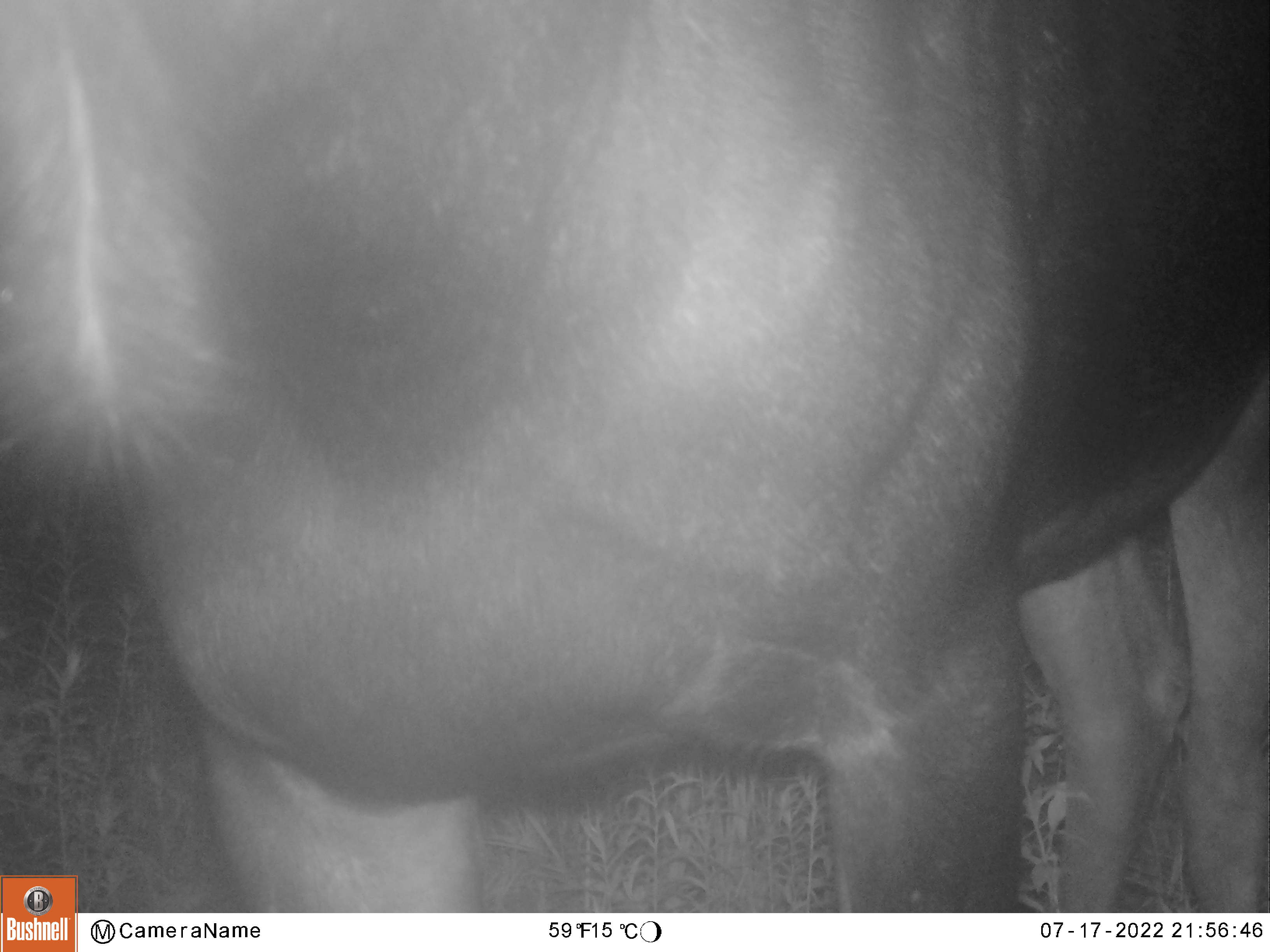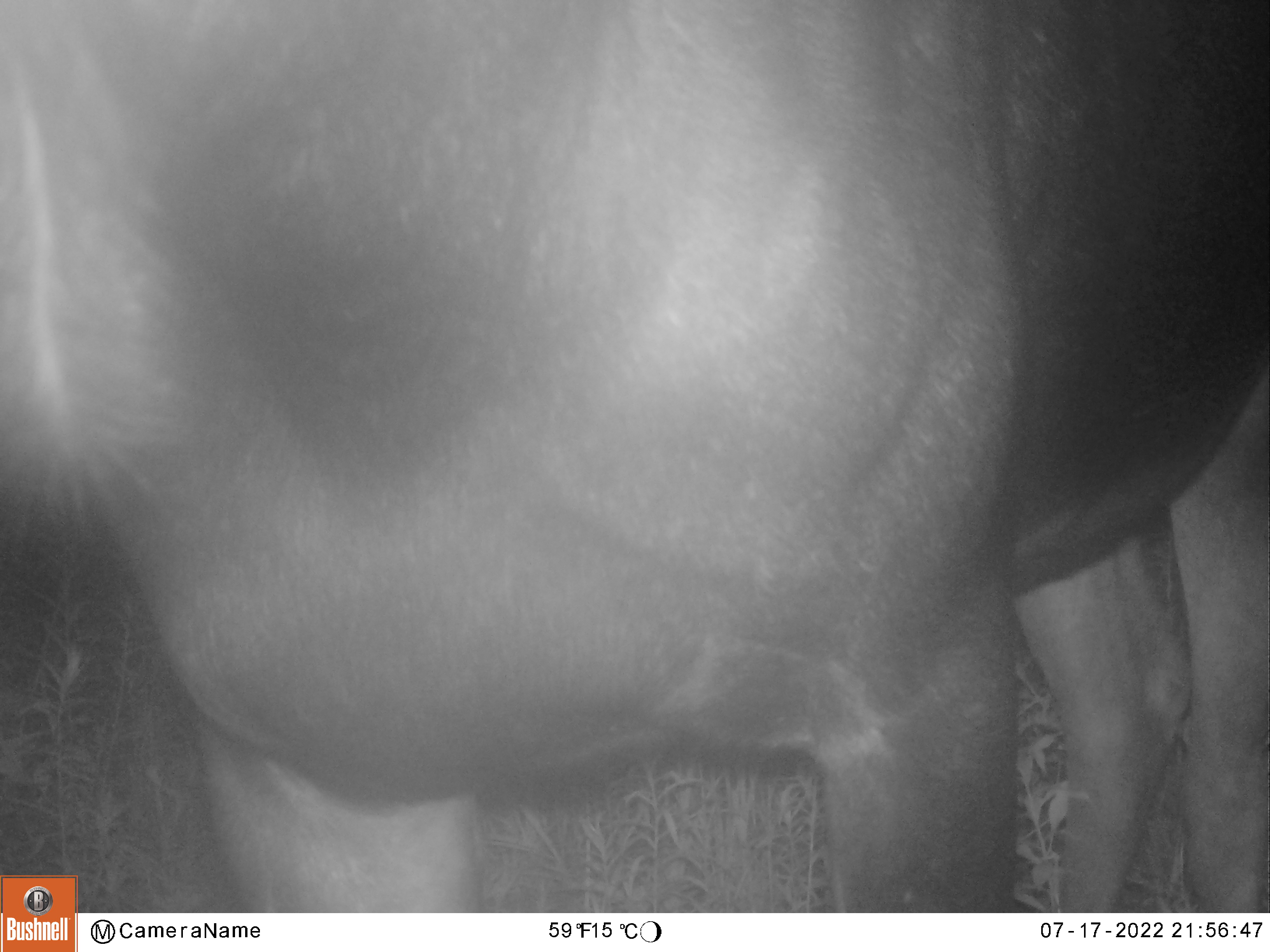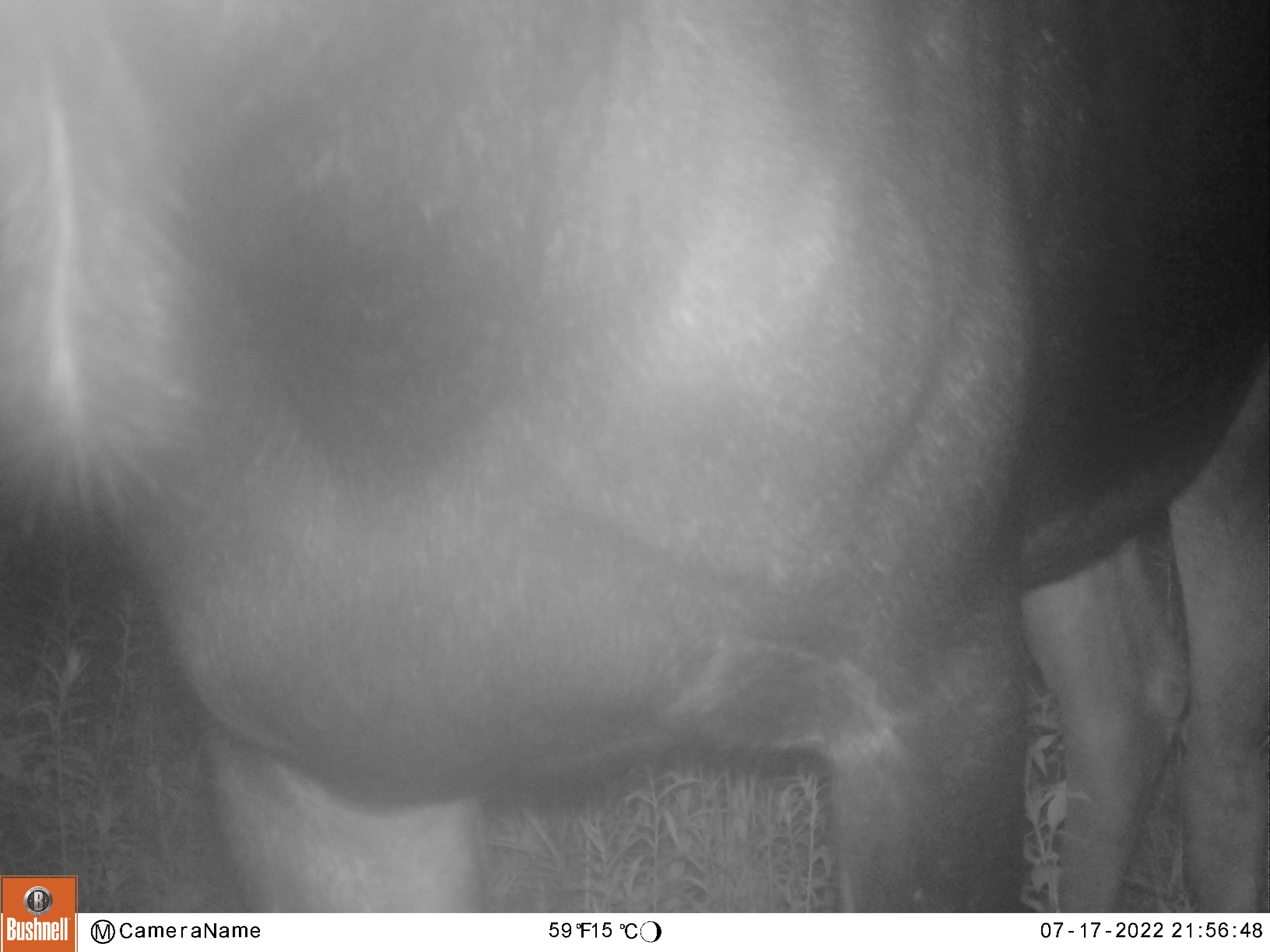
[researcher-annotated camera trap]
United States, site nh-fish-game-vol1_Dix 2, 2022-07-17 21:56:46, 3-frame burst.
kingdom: Animalia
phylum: Chordata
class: Mammalia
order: Artiodactyla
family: Cervidae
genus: Alces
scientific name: Alces alces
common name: moose